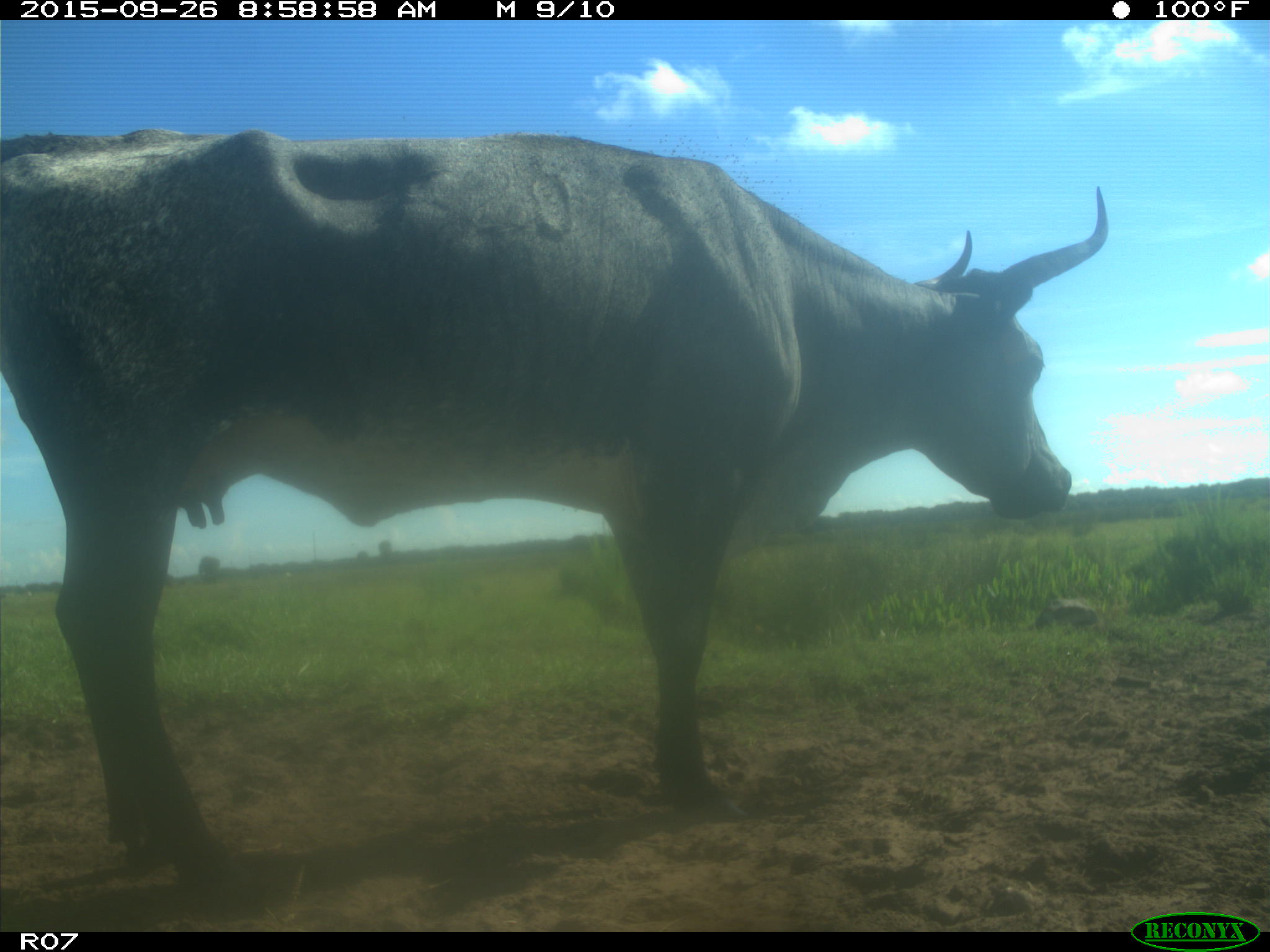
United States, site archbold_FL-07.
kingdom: Animalia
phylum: Chordata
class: Mammalia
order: Artiodactyla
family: Bovidae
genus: Bos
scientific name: Bos taurus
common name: domestic cow